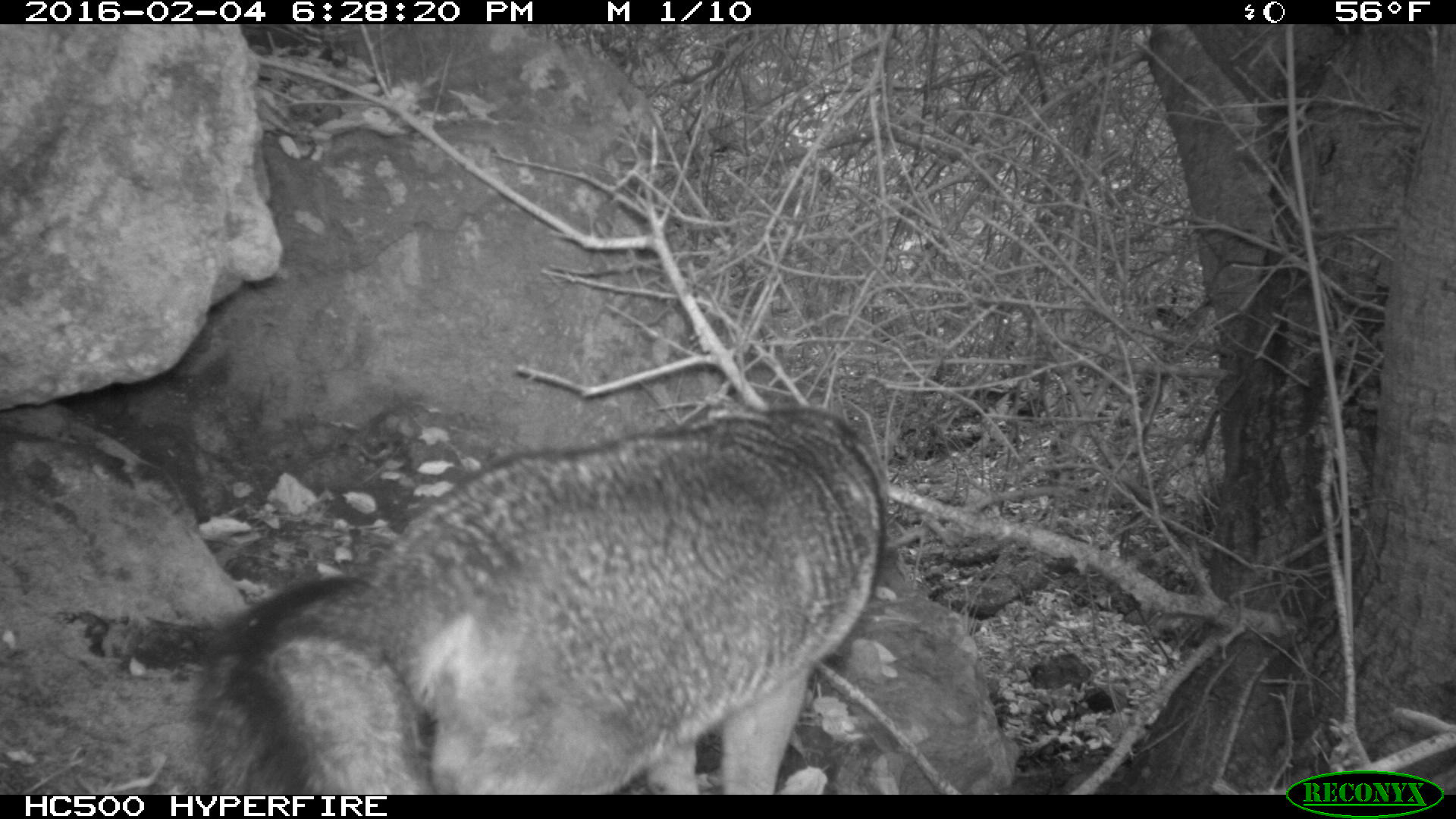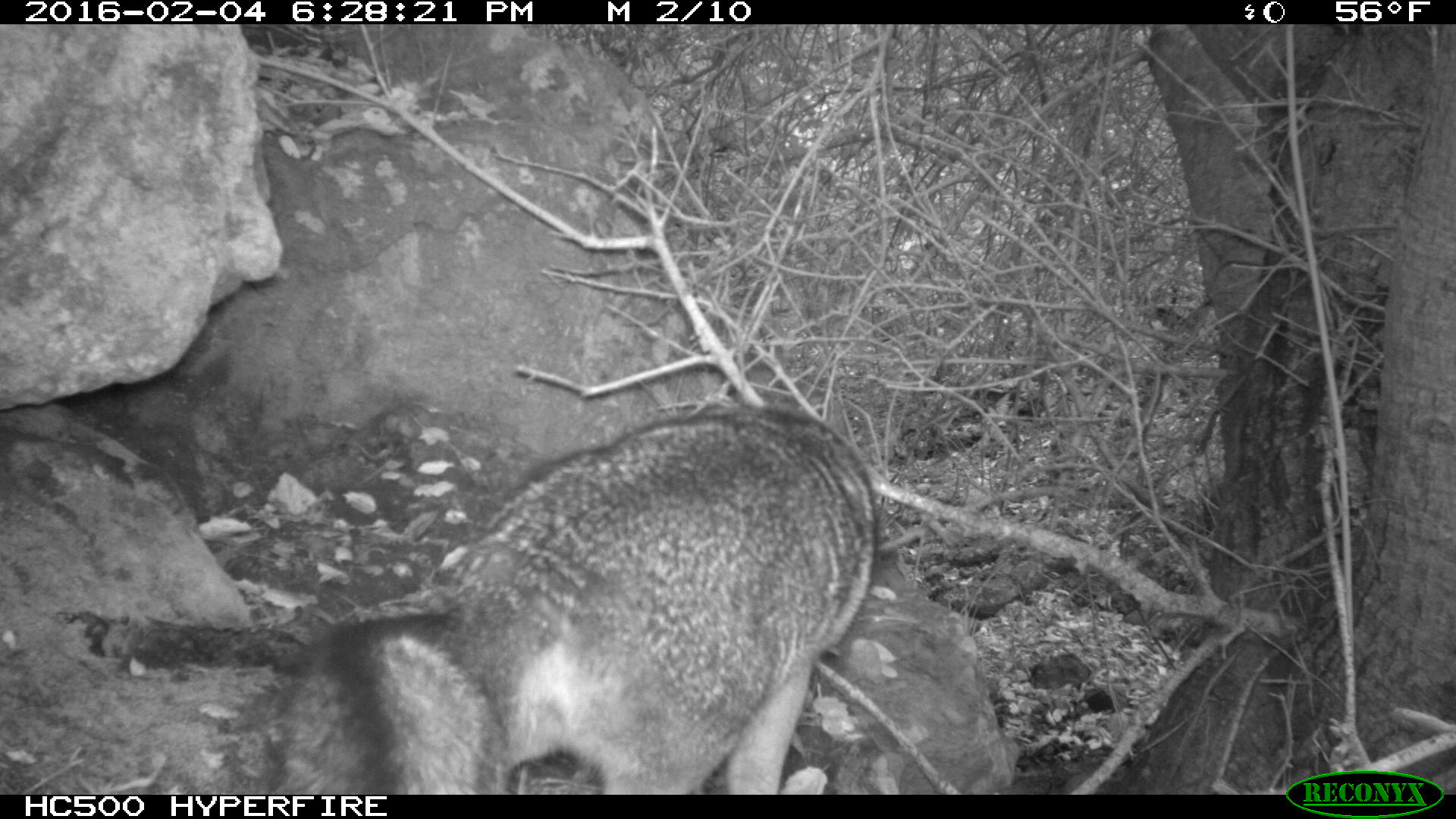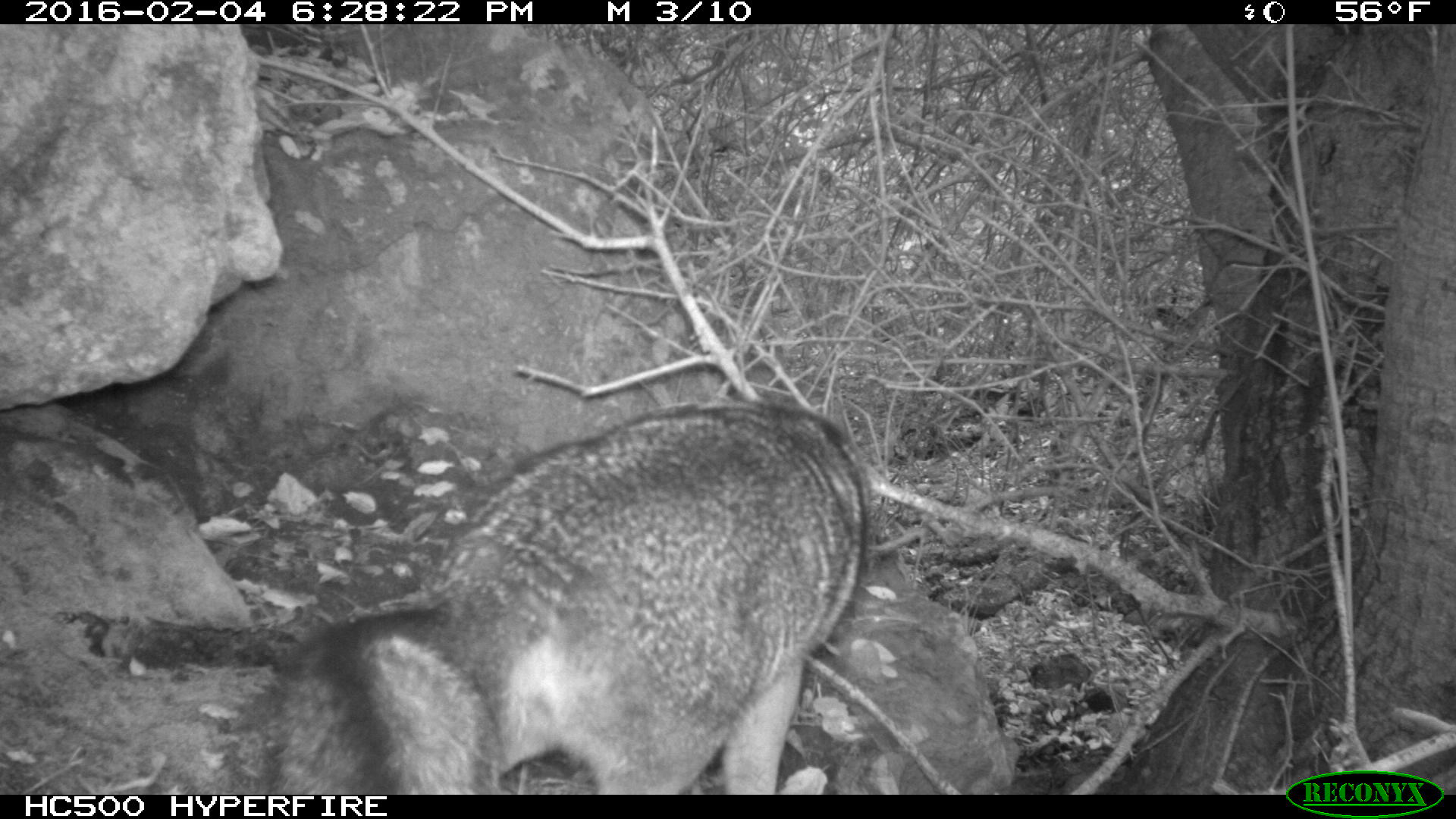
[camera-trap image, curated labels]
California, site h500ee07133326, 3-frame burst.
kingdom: Animalia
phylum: Chordata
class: Mammalia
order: Carnivora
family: Canidae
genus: Urocyon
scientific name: Urocyon littoralis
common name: island fox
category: fox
Fox (island fox) (Urocyon littoralis).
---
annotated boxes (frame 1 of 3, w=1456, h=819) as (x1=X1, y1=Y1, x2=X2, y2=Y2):
fox: (x1=189, y1=405, x2=886, y2=795)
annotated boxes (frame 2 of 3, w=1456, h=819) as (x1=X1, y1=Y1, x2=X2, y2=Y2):
fox: (x1=281, y1=406, x2=874, y2=792)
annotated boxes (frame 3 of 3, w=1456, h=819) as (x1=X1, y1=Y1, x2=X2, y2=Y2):
fox: (x1=281, y1=403, x2=867, y2=792)